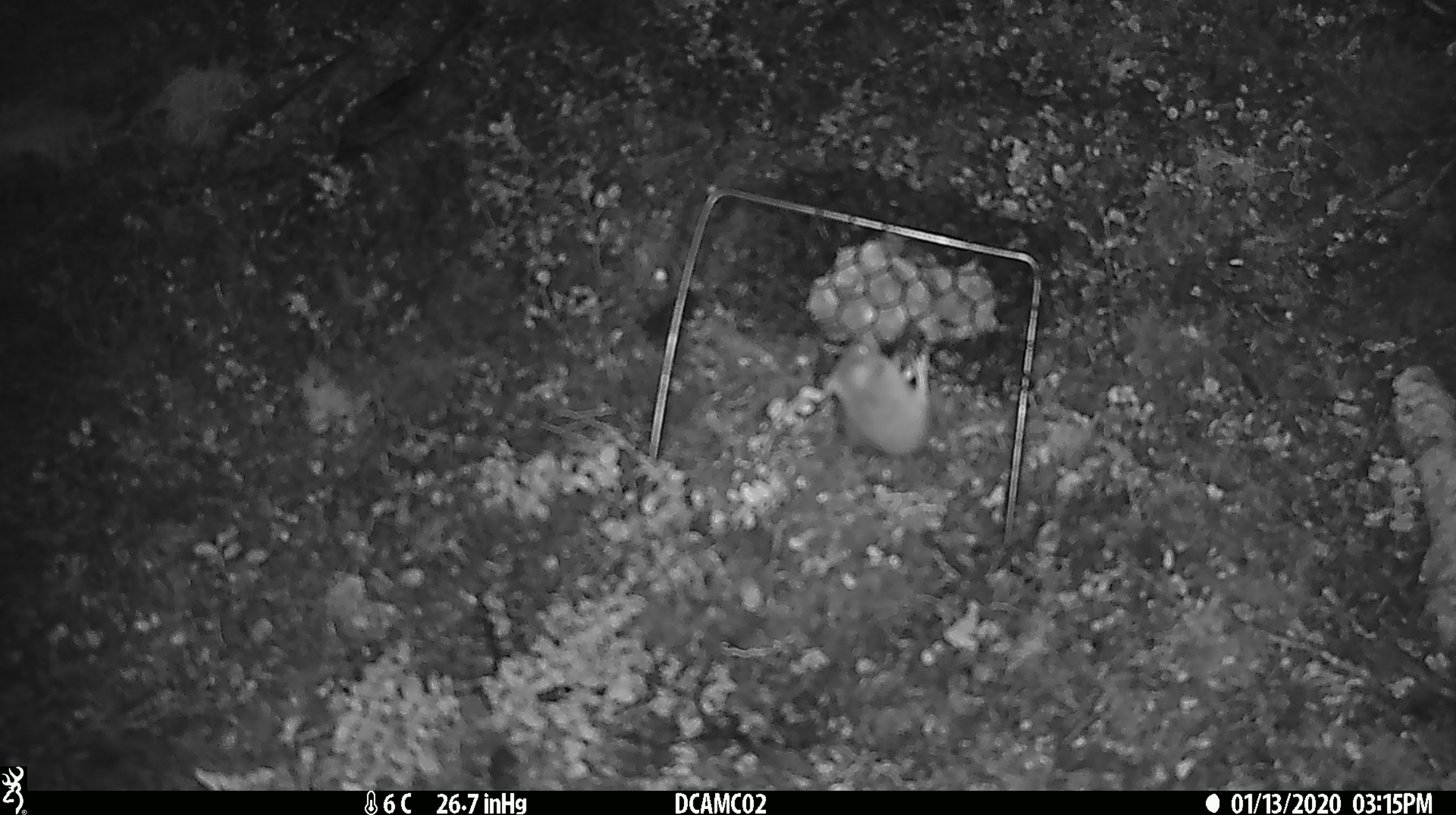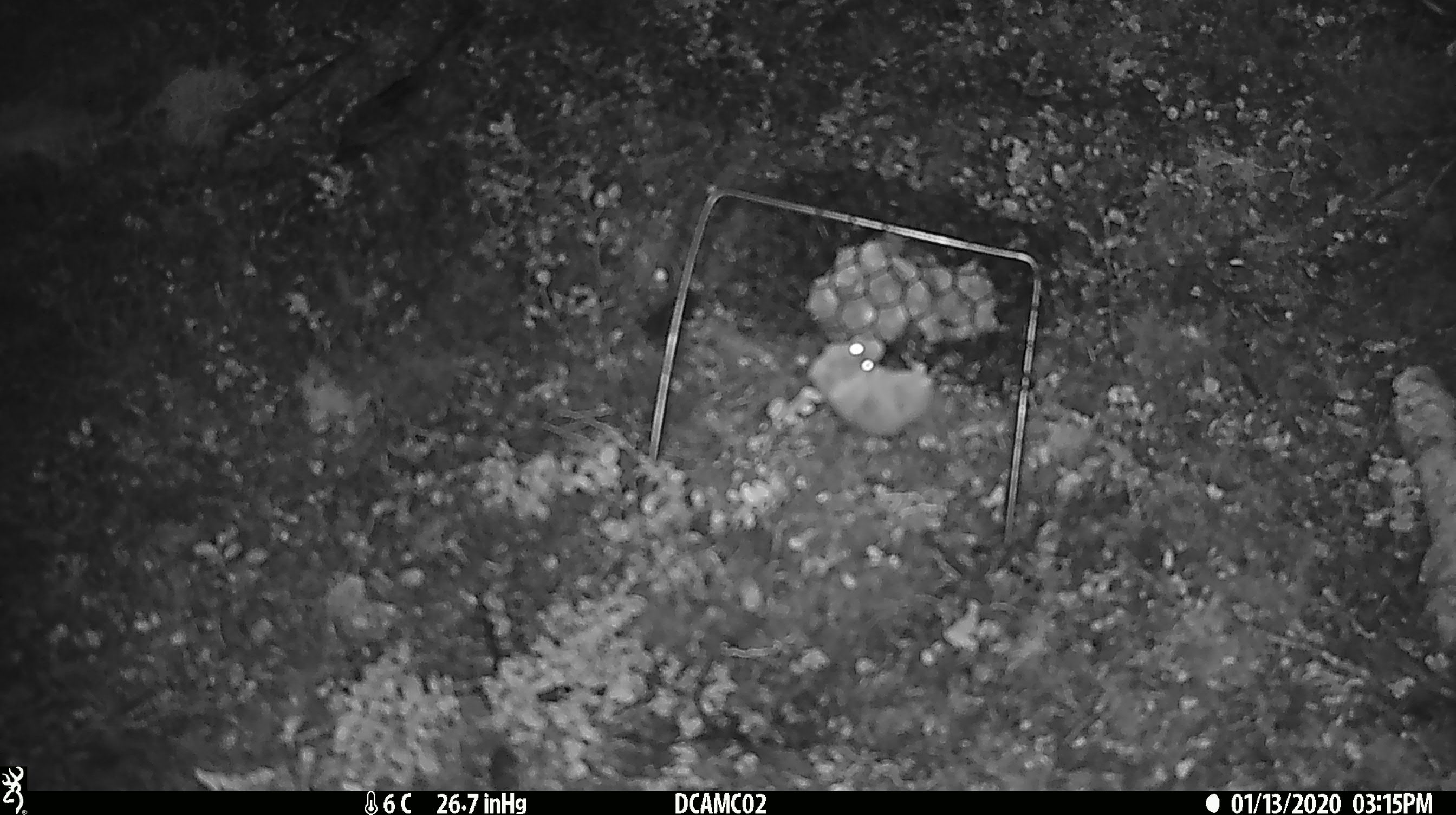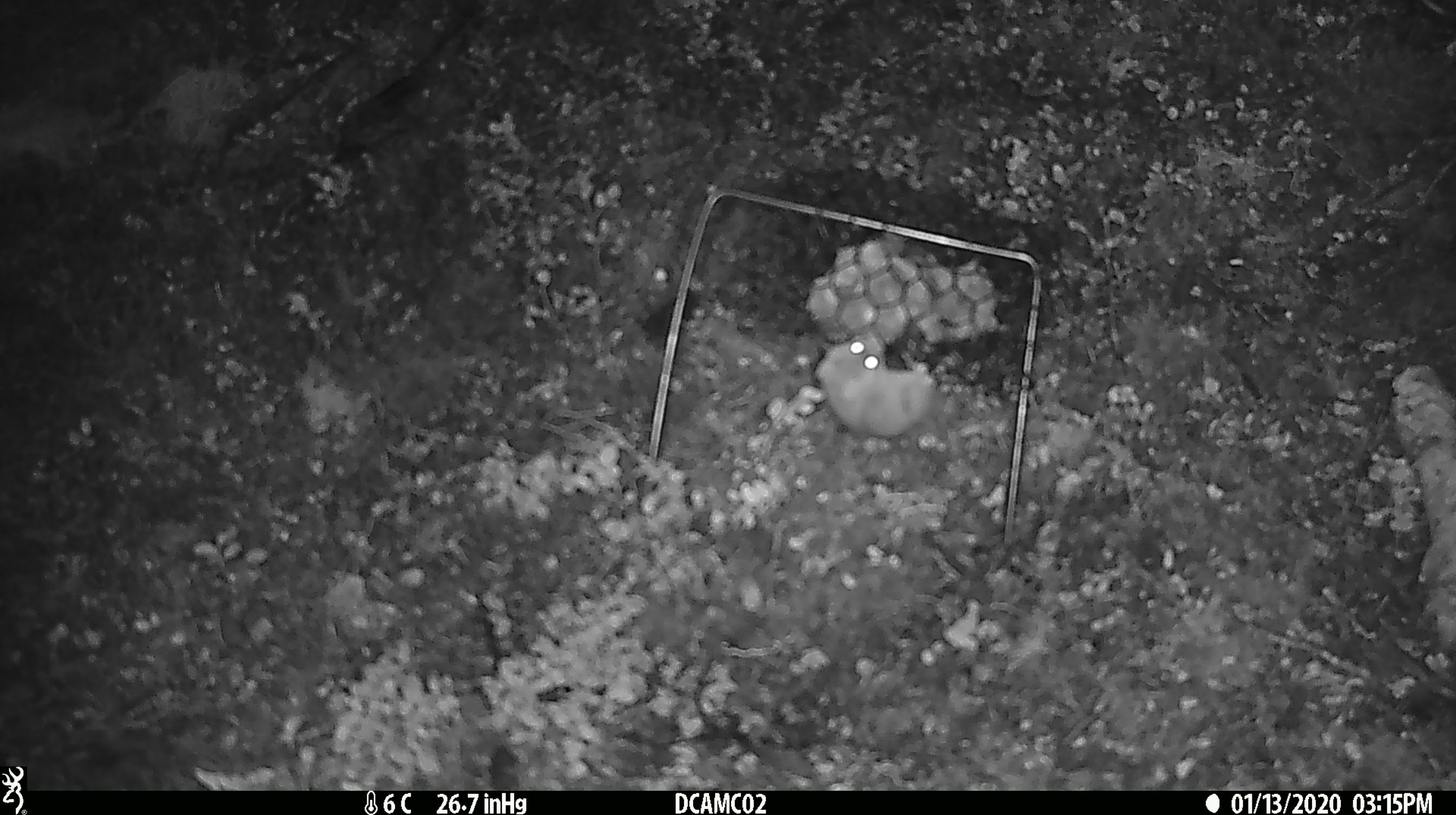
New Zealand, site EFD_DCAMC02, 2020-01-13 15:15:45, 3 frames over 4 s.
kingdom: Animalia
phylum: Chordata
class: Mammalia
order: Rodentia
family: Muridae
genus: Mus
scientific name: Mus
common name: mouse